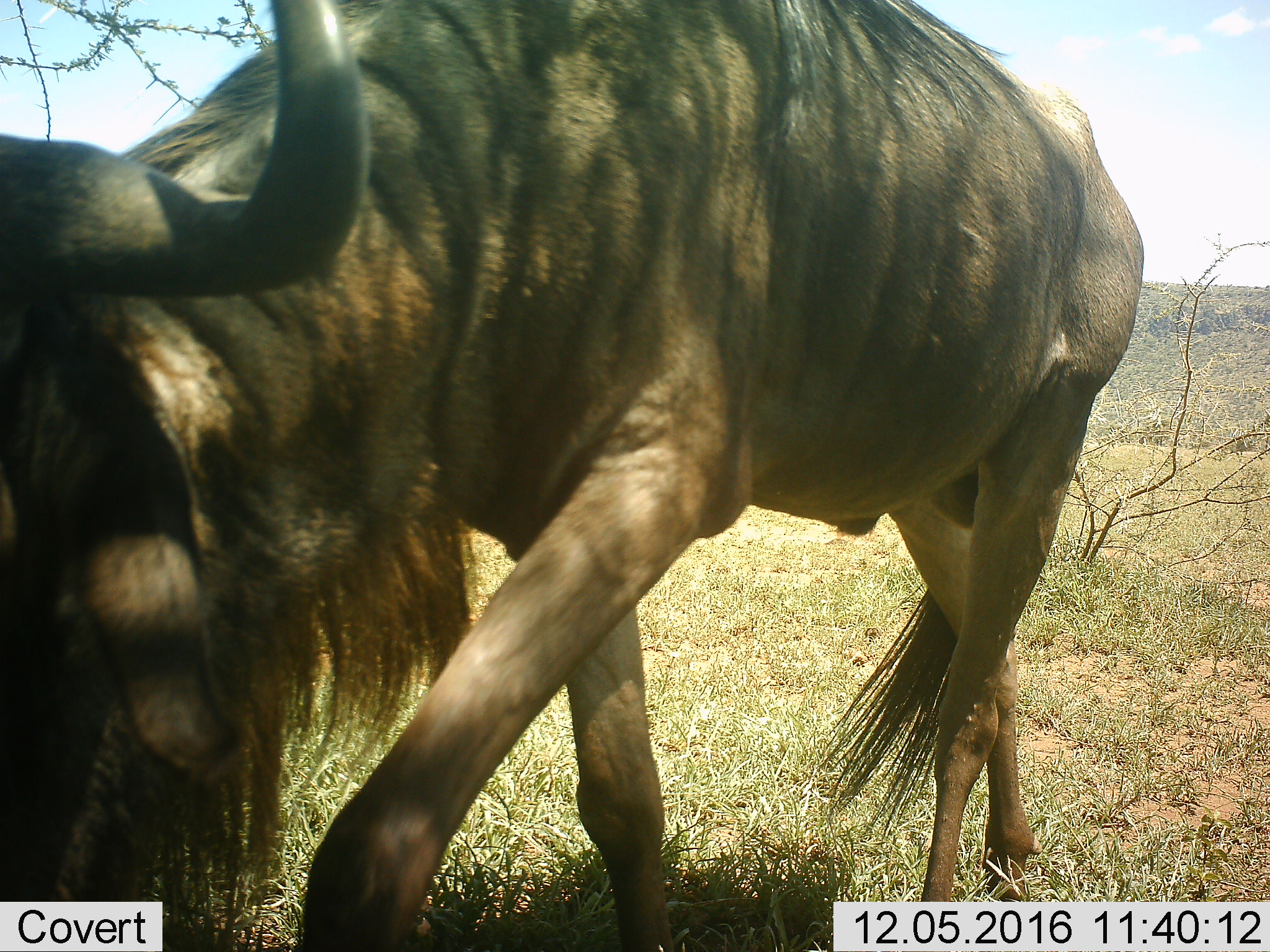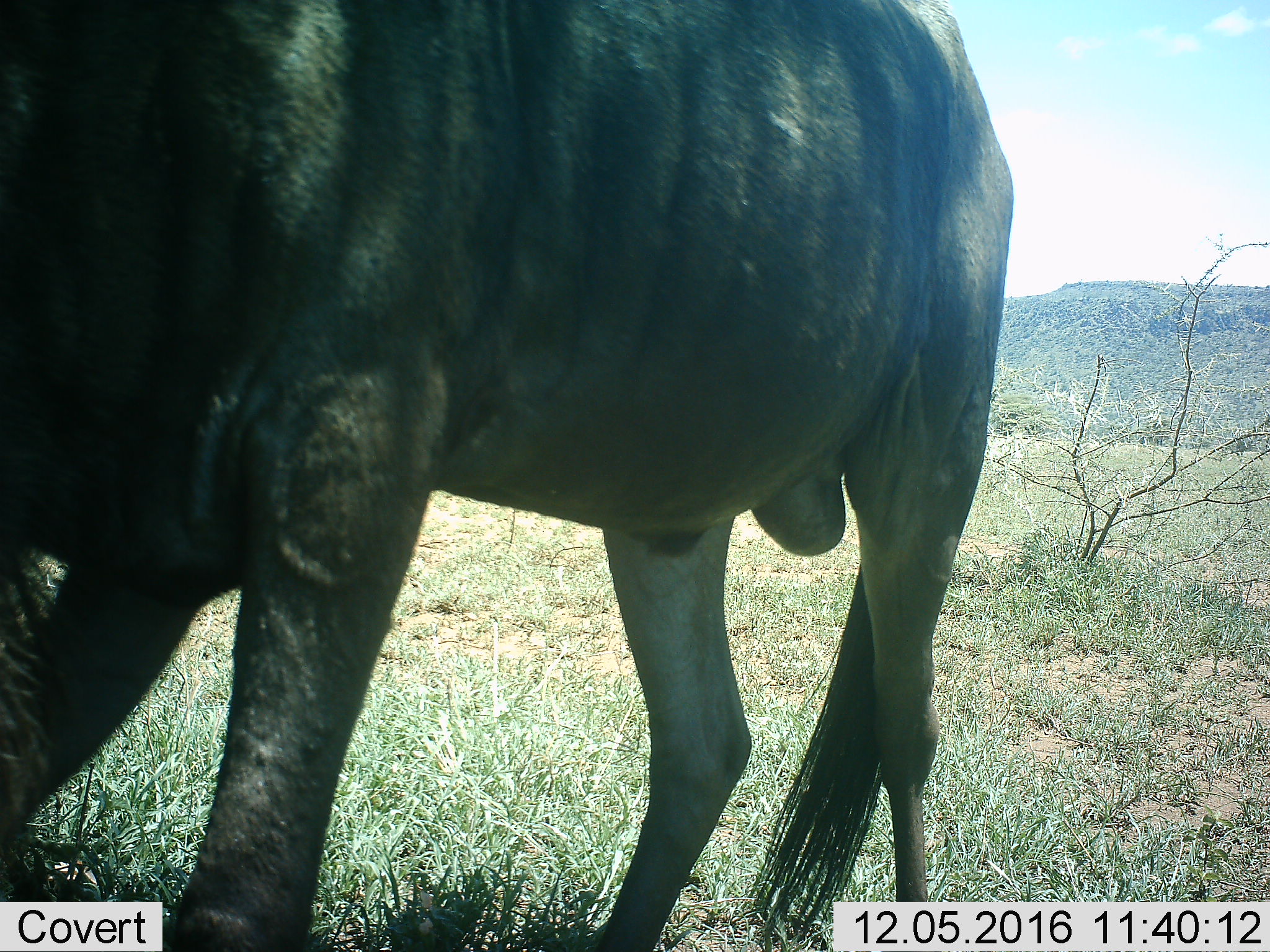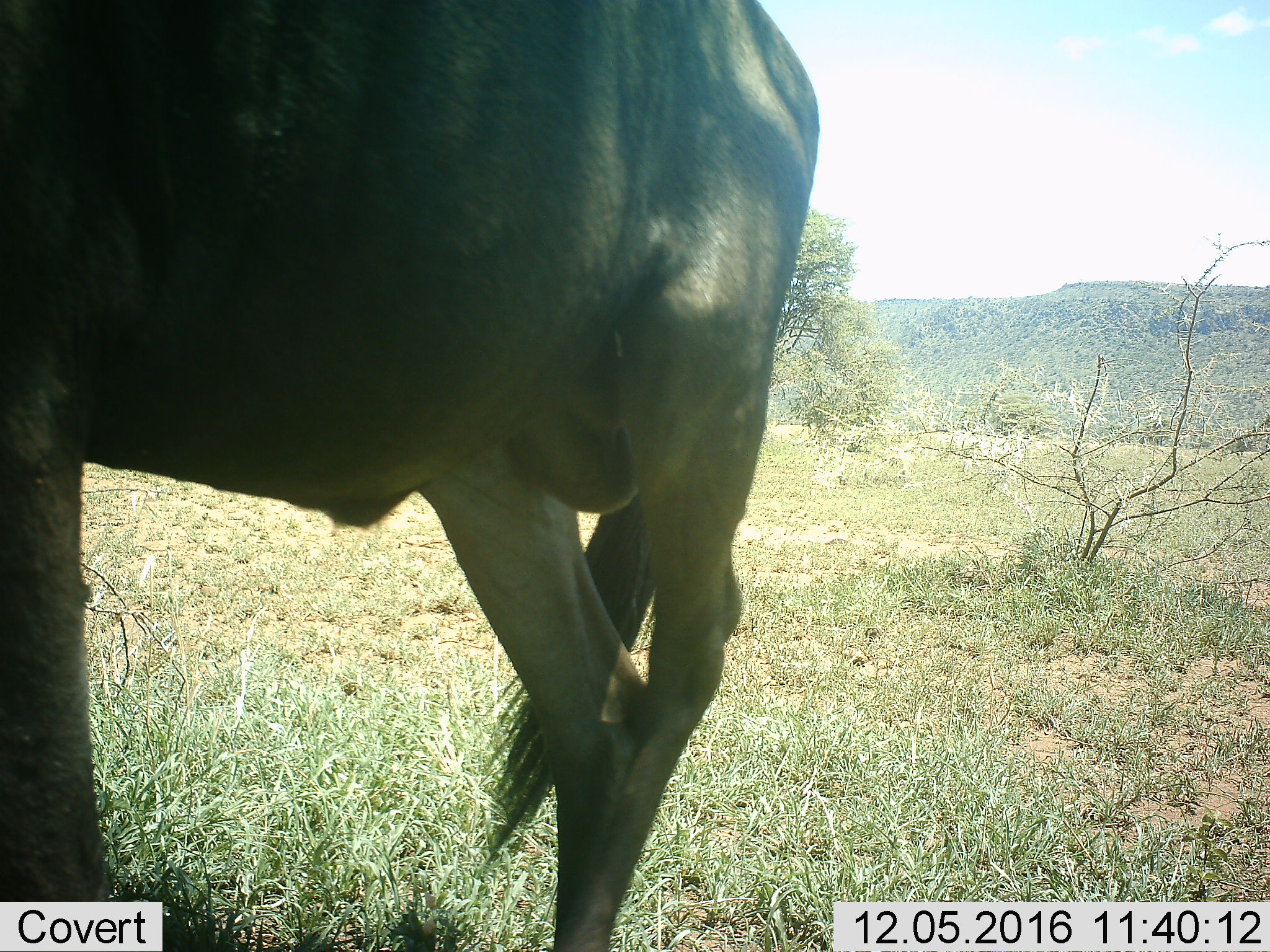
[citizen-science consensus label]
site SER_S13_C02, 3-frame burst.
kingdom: Animalia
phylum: Chordata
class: Mammalia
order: Artiodactyla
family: Bovidae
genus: Connochaetes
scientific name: Connochaetes taurinus taurinus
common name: blue wildebeest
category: wildebeestblue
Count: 1.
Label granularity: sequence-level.